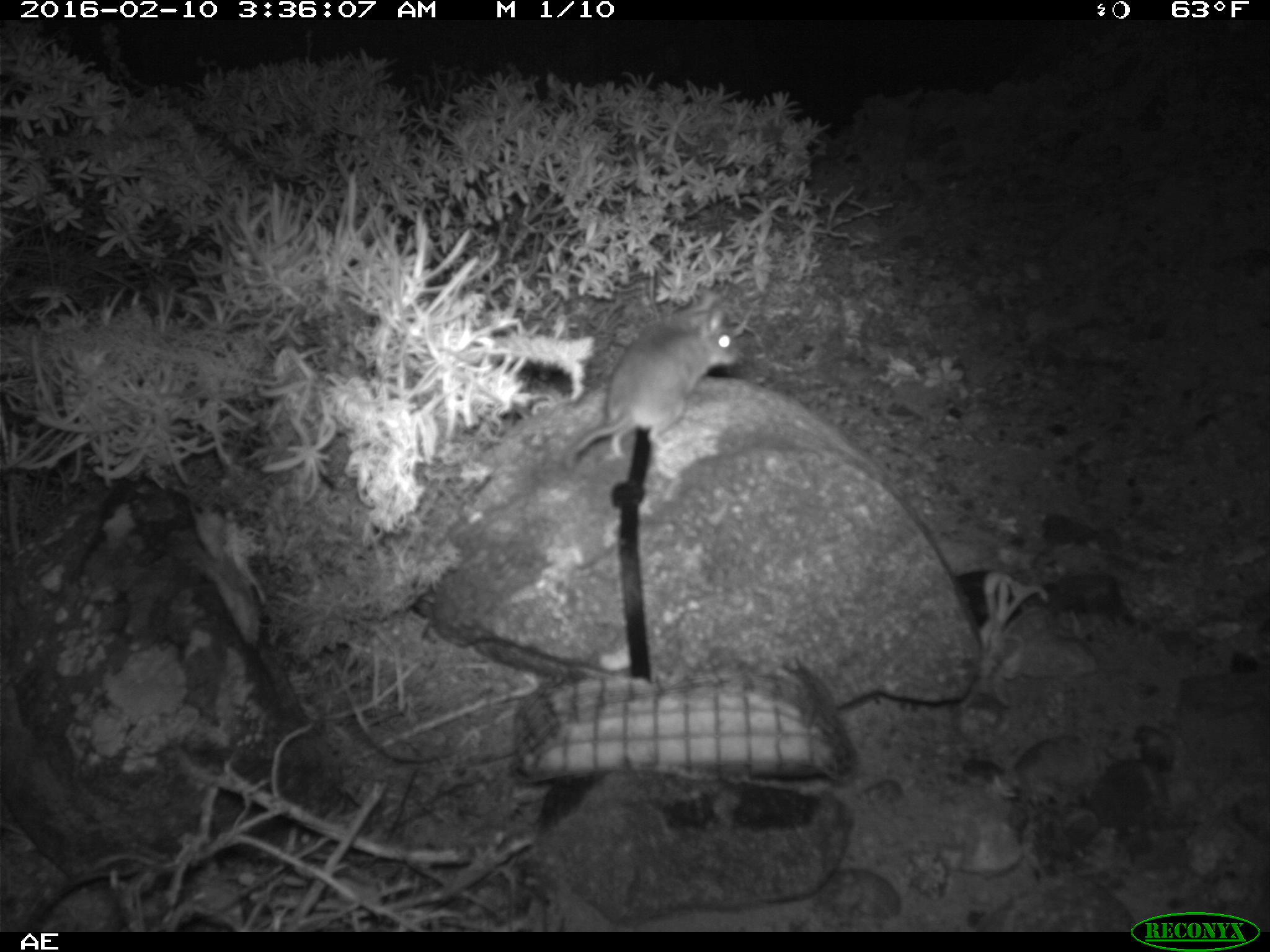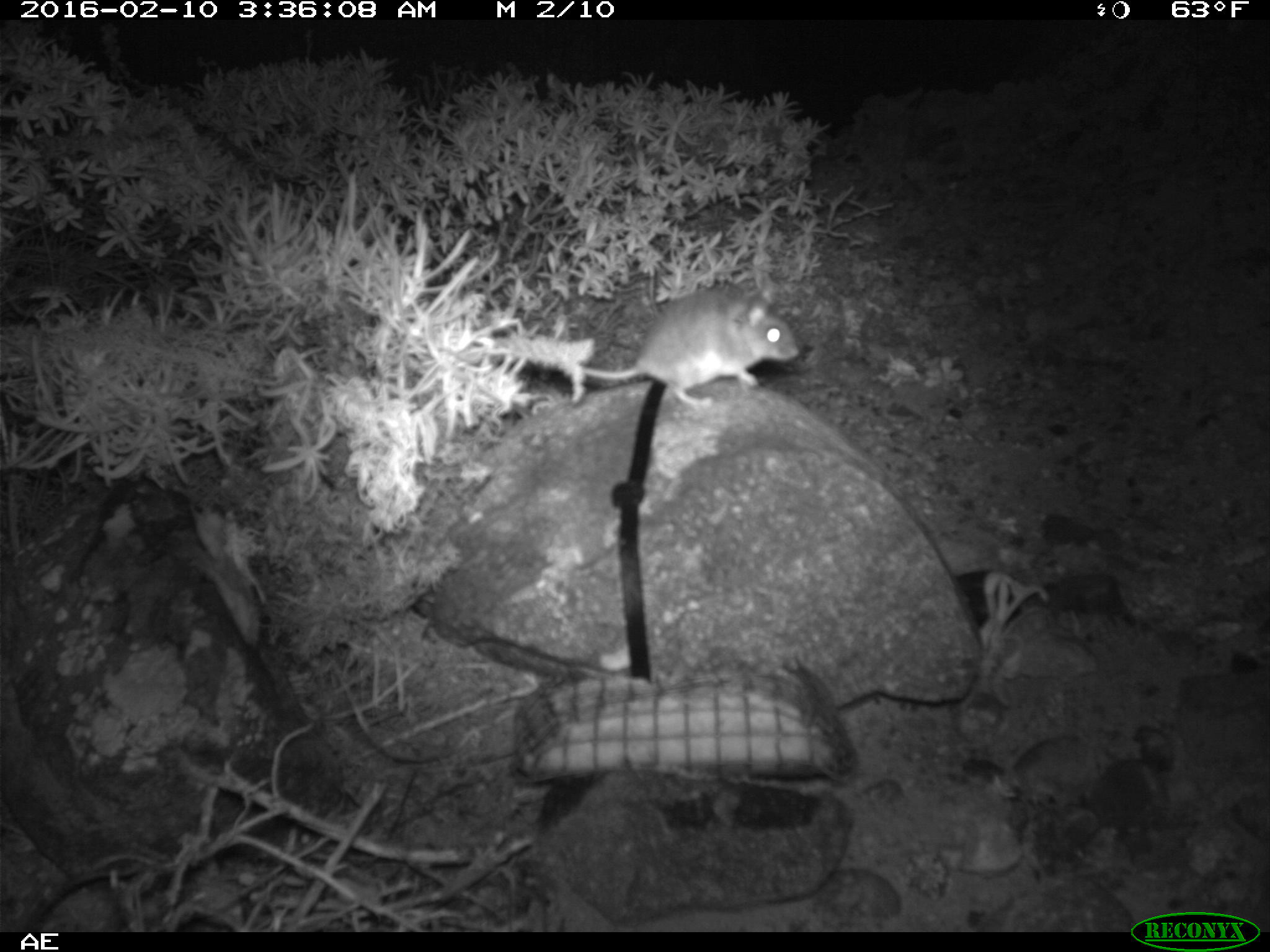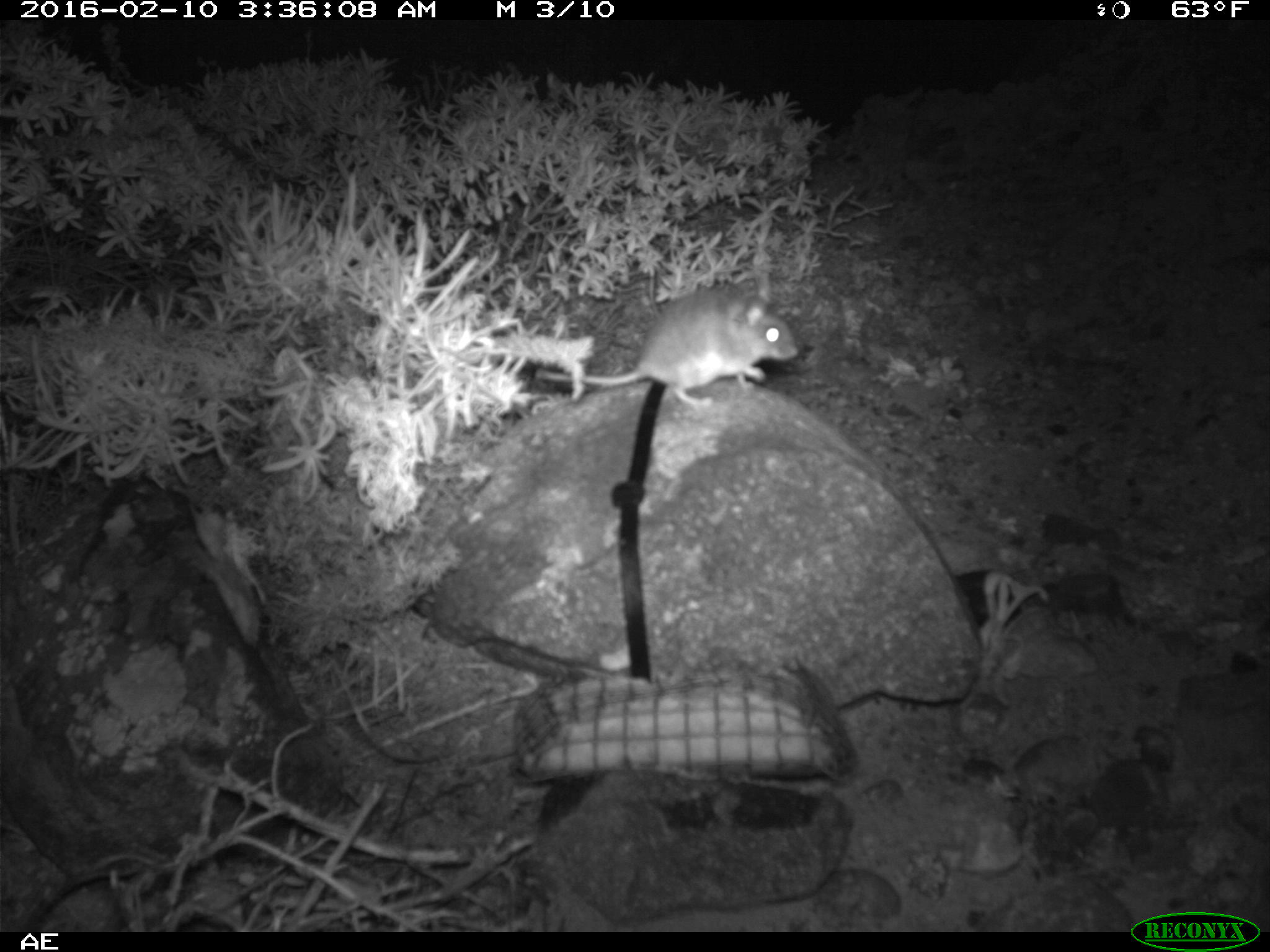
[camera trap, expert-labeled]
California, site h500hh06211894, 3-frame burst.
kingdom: Animalia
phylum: Chordata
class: Mammalia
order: Rodentia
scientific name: Rodentia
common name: rodent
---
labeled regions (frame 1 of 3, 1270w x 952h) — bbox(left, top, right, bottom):
rodent: bbox(561, 288, 740, 468)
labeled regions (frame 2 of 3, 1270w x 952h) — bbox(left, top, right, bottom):
rodent: bbox(579, 279, 801, 406)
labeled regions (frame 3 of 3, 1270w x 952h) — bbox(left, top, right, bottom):
rodent: bbox(532, 271, 794, 412)